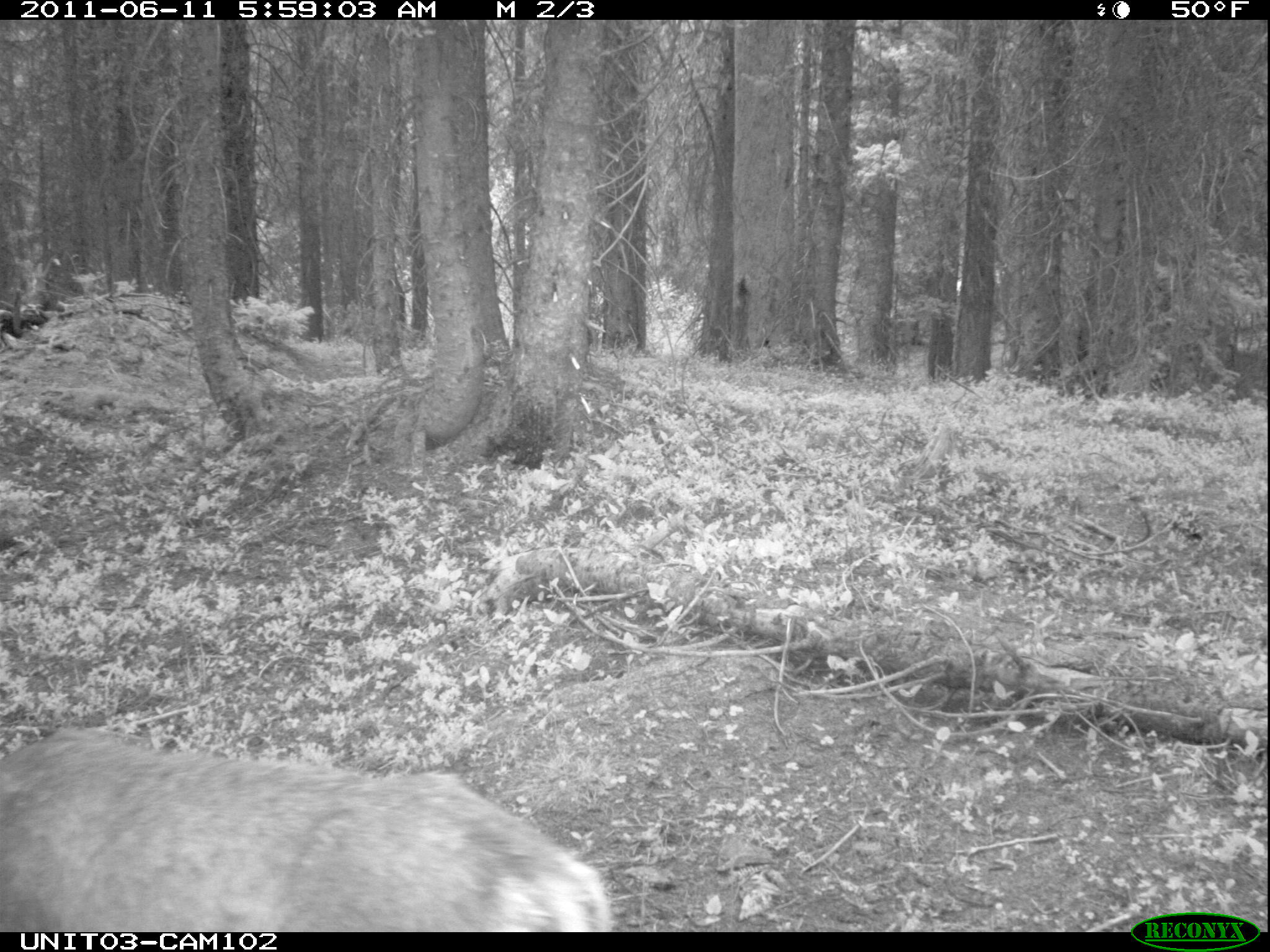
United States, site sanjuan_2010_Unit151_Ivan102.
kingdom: Animalia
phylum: Chordata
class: Mammalia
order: Artiodactyla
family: Cervidae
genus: Odocoileus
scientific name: Odocoileus hemionus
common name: mule deer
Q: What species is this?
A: Odocoileus hemionus (mule deer).